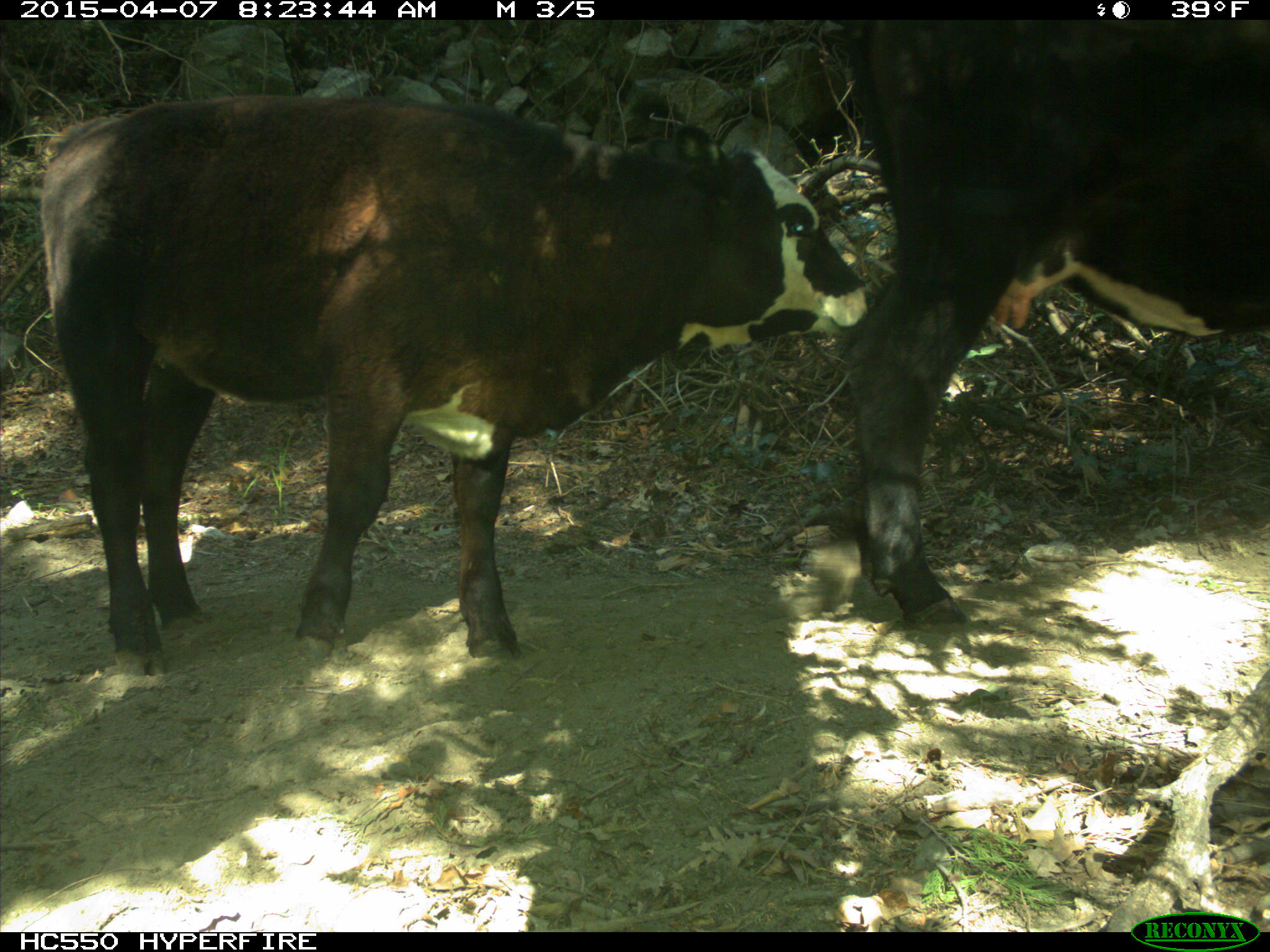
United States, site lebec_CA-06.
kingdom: Animalia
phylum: Chordata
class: Mammalia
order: Artiodactyla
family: Bovidae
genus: Bos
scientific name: Bos taurus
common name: domestic cow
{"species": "Bos taurus (domestic cow)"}